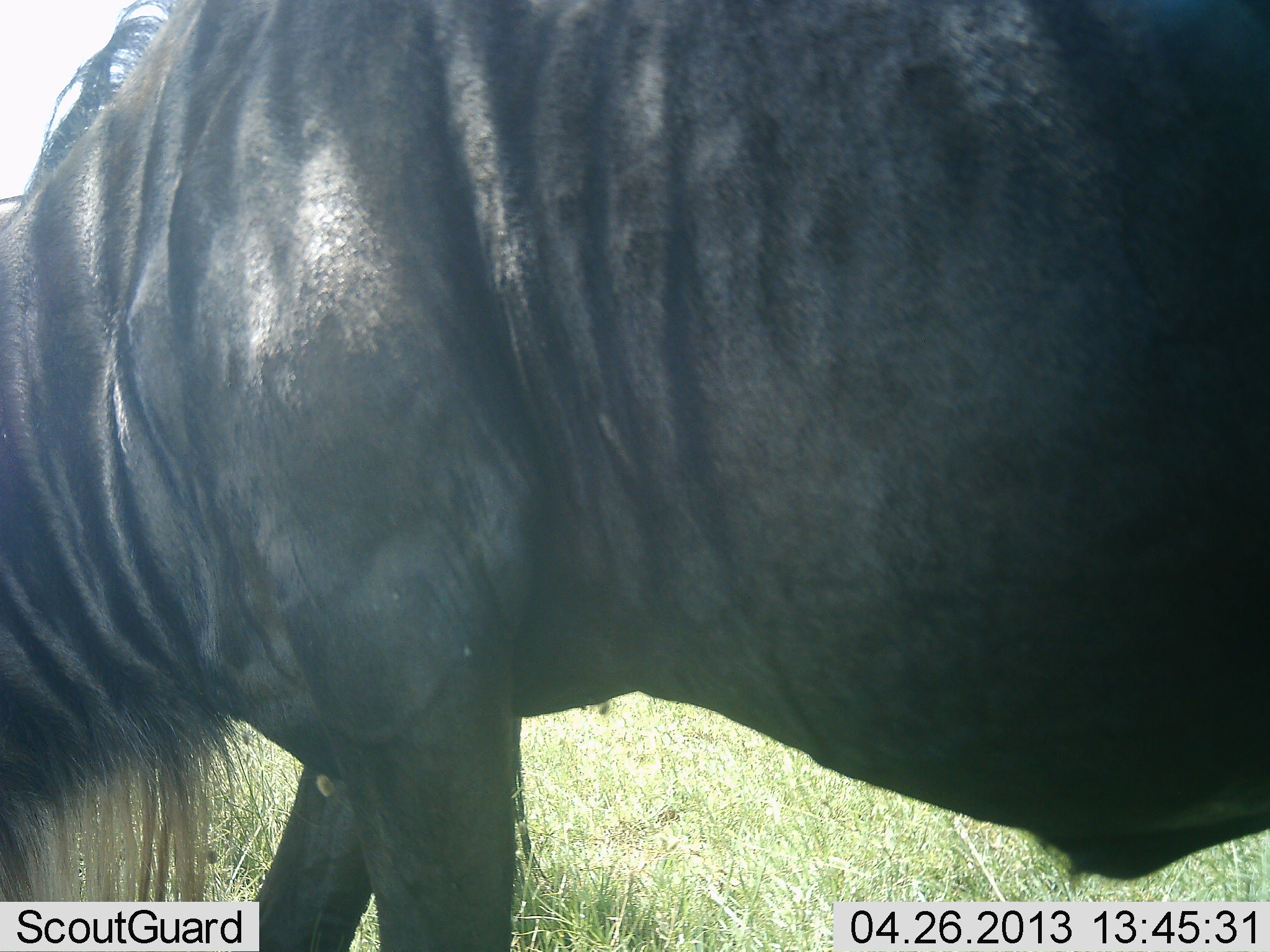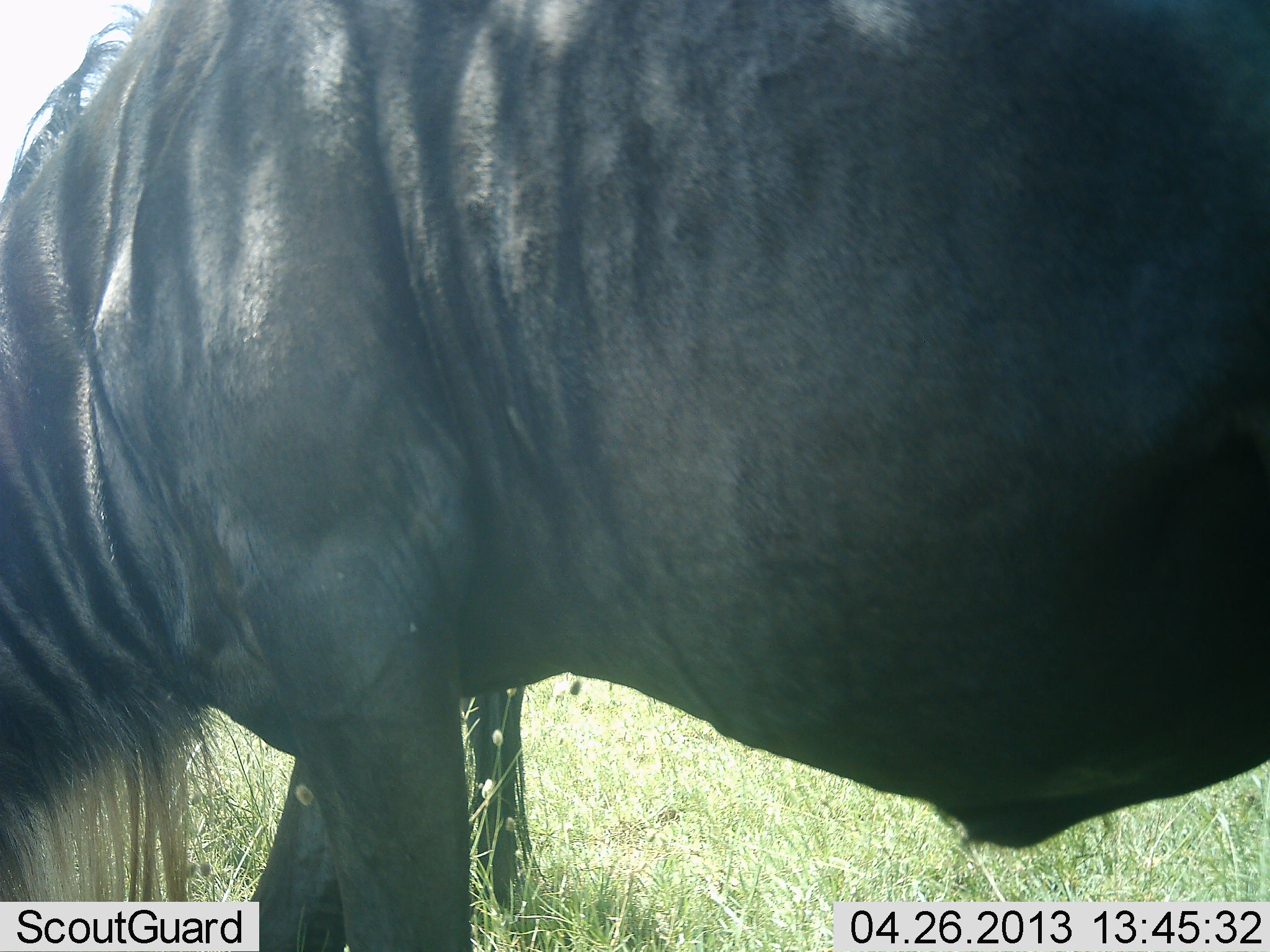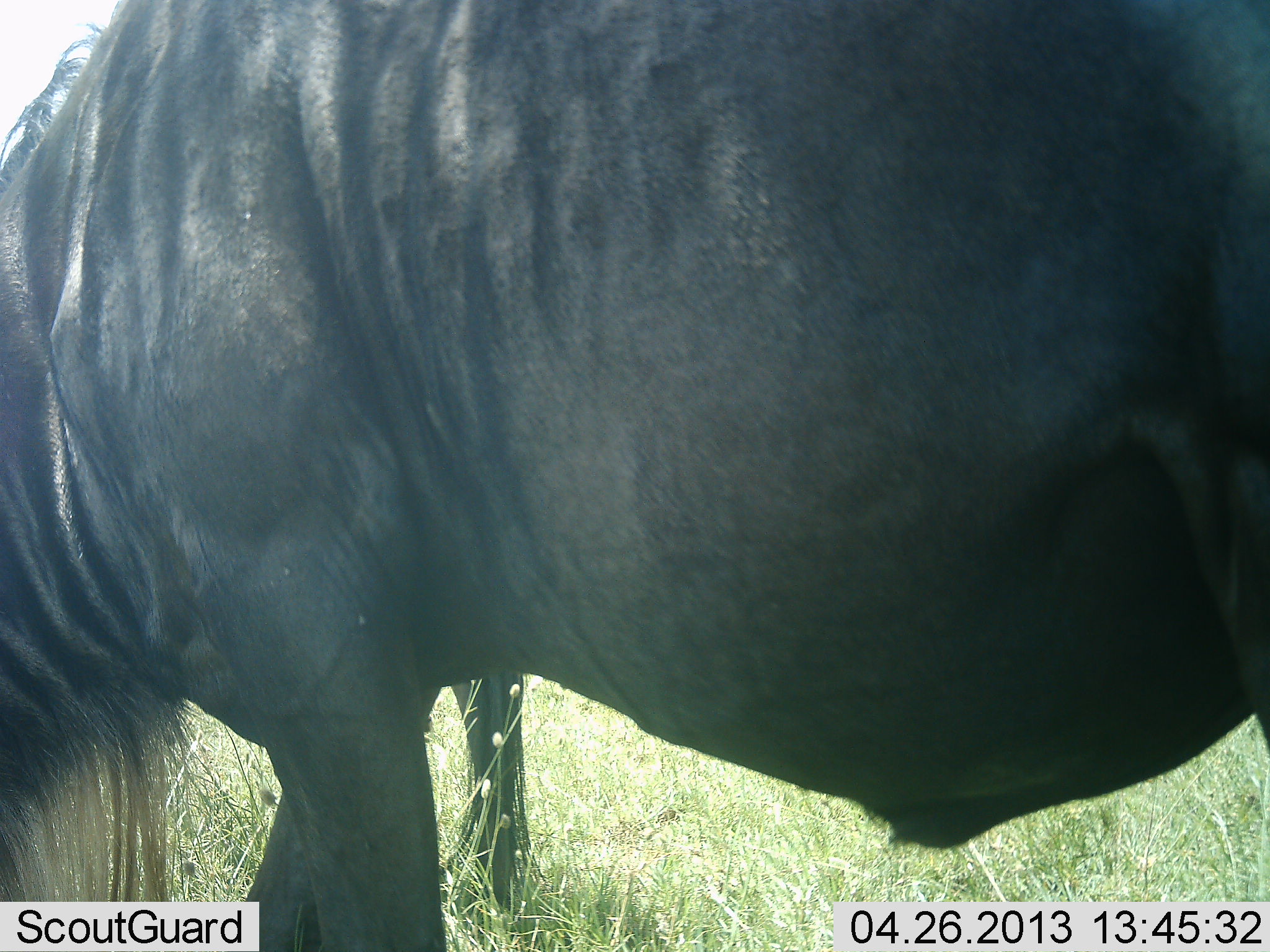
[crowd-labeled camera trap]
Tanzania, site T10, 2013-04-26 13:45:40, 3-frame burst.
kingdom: Animalia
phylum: Chordata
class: Mammalia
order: Artiodactyla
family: Bovidae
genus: Connochaetes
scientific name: Connochaetes taurinus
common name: blue wildebeest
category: wildebeest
Wildebeest (blue wildebeest) (Connochaetes taurinus), count 1. Behavior (volunteer vote fractions): standing 53%, resting 0%, moving 3%, interacting 0%. Young present (vote fraction): 0%. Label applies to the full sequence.